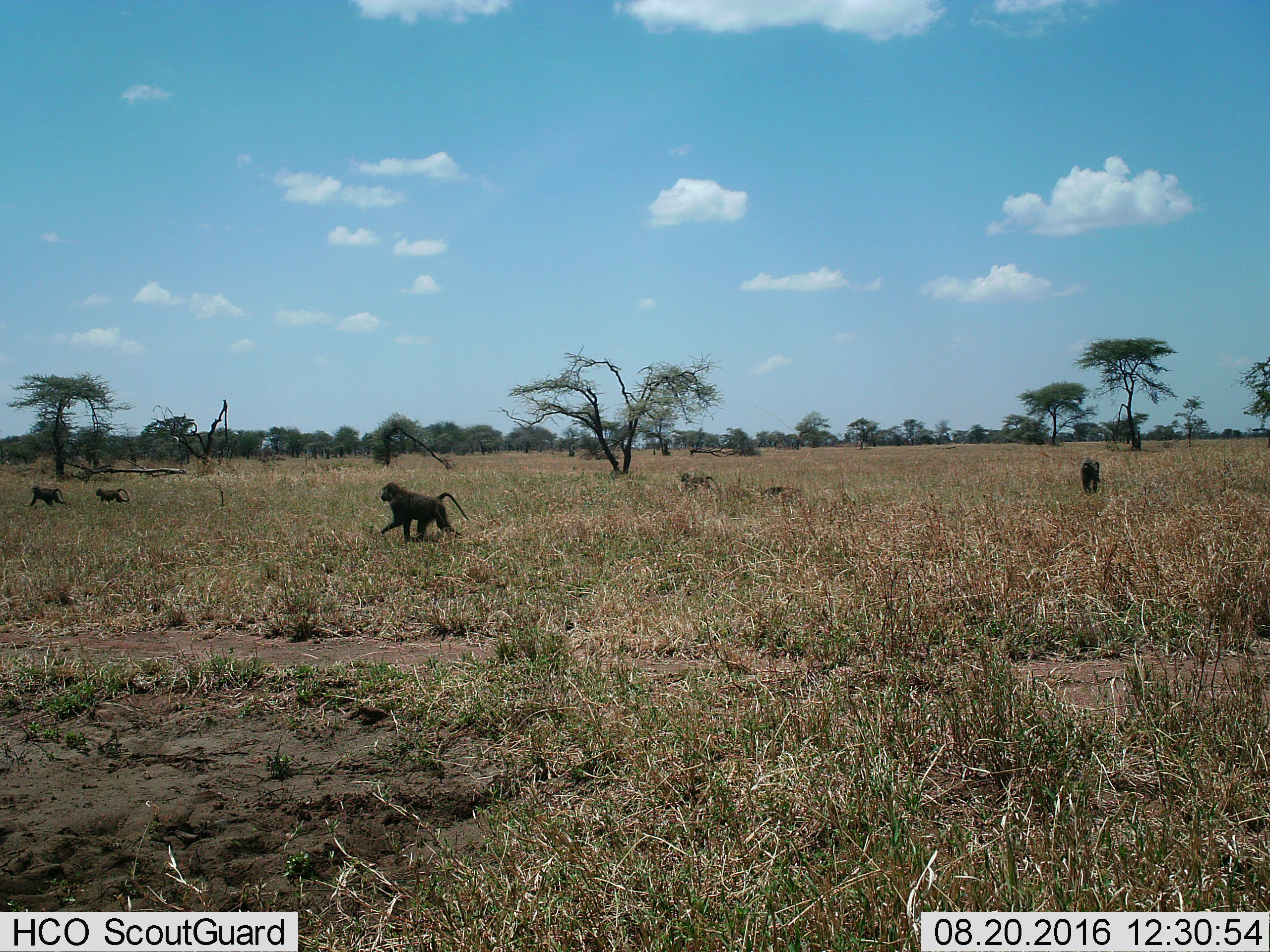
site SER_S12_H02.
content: unidentified animal